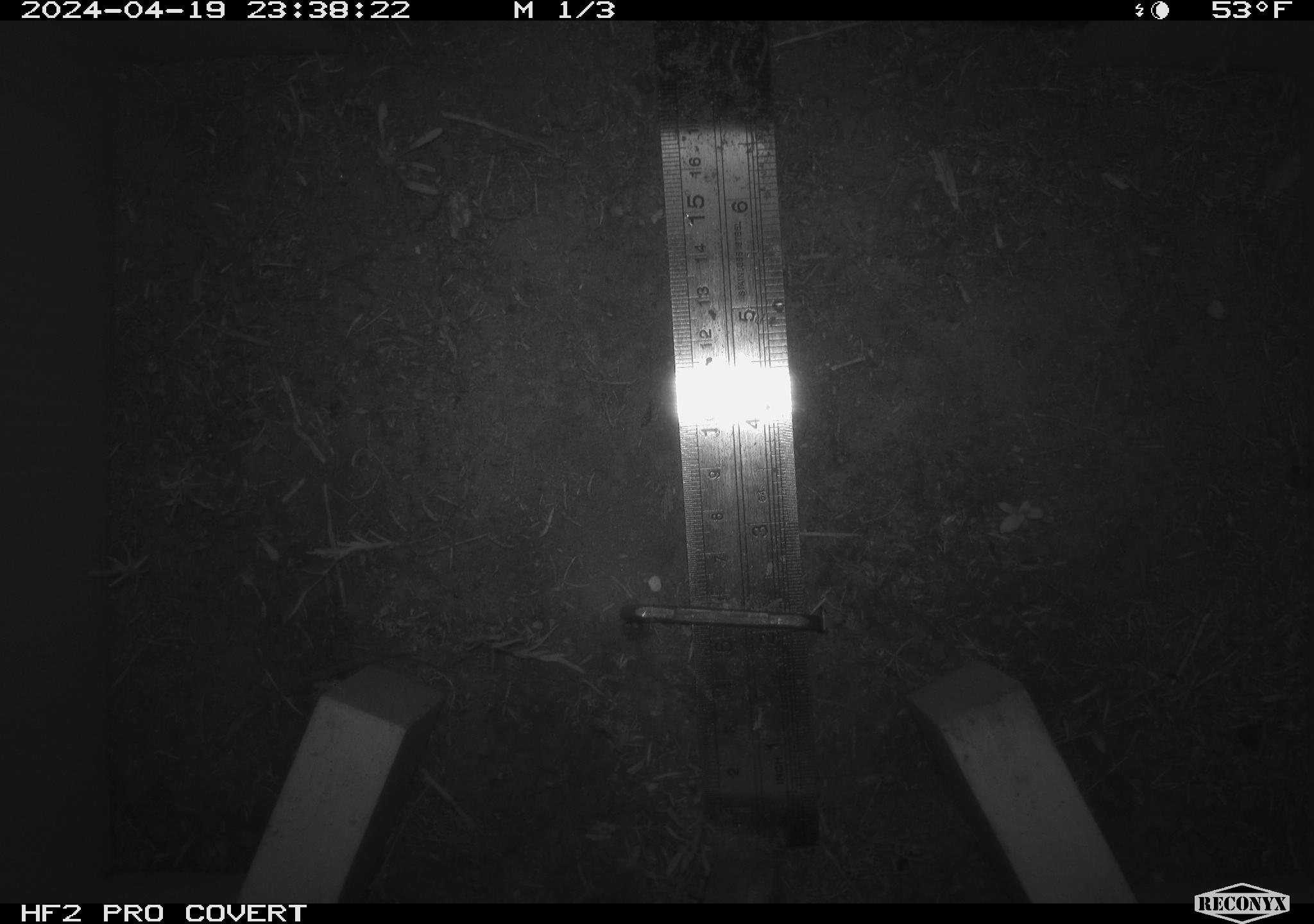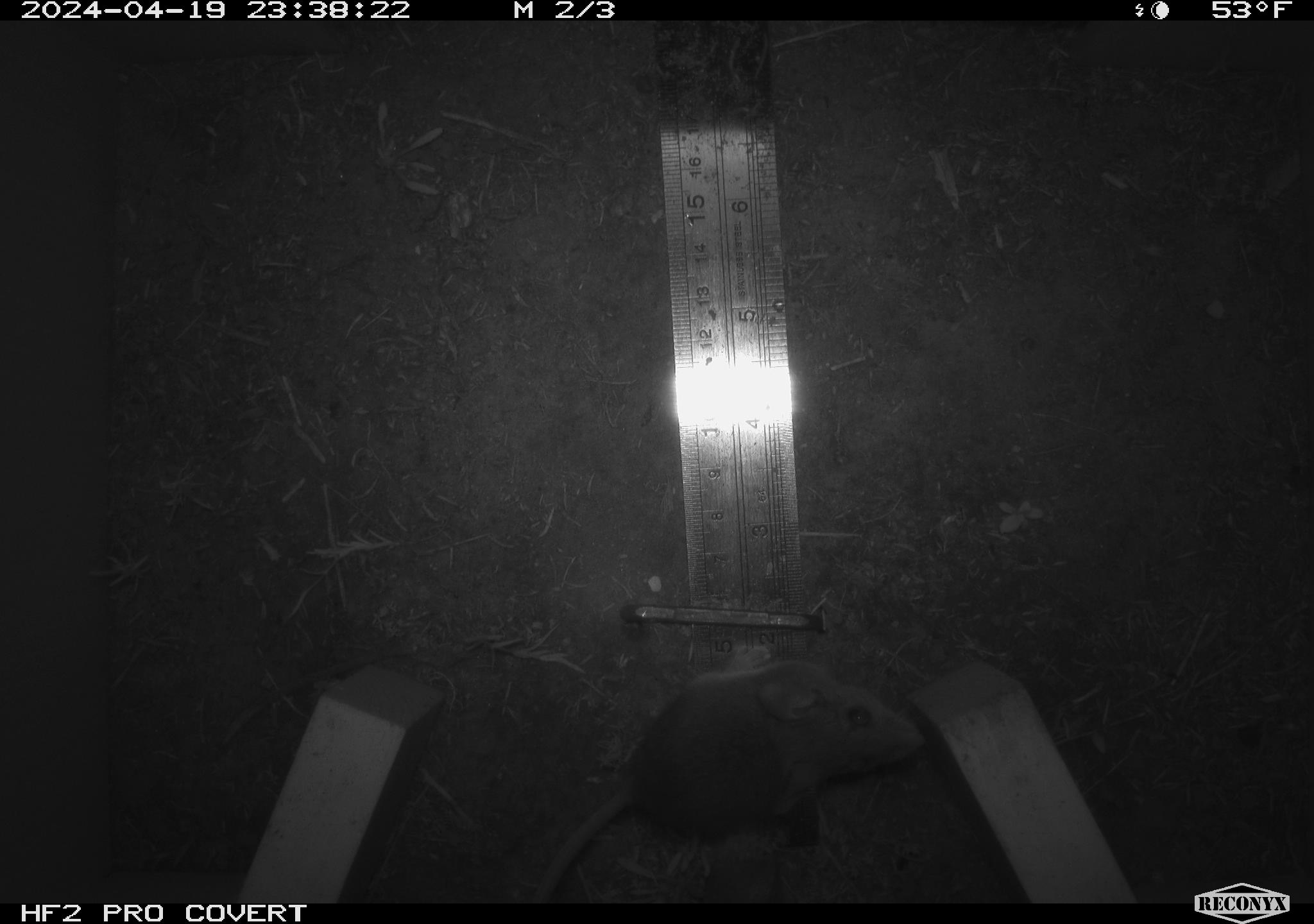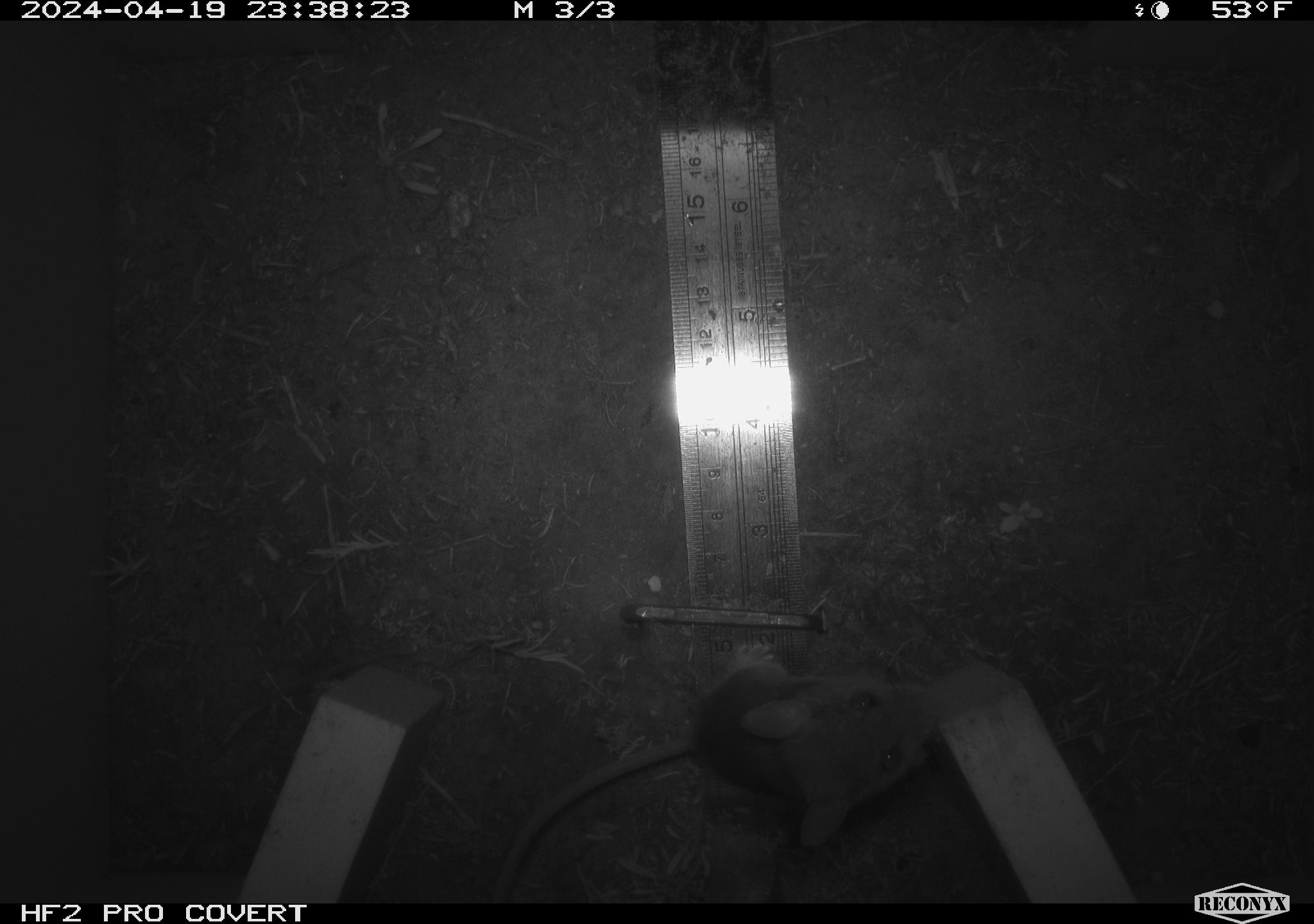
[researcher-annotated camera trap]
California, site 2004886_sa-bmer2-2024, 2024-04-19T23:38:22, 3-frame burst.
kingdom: Animalia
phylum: Chordata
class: Mammalia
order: Rodentia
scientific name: Rodentia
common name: mouse species